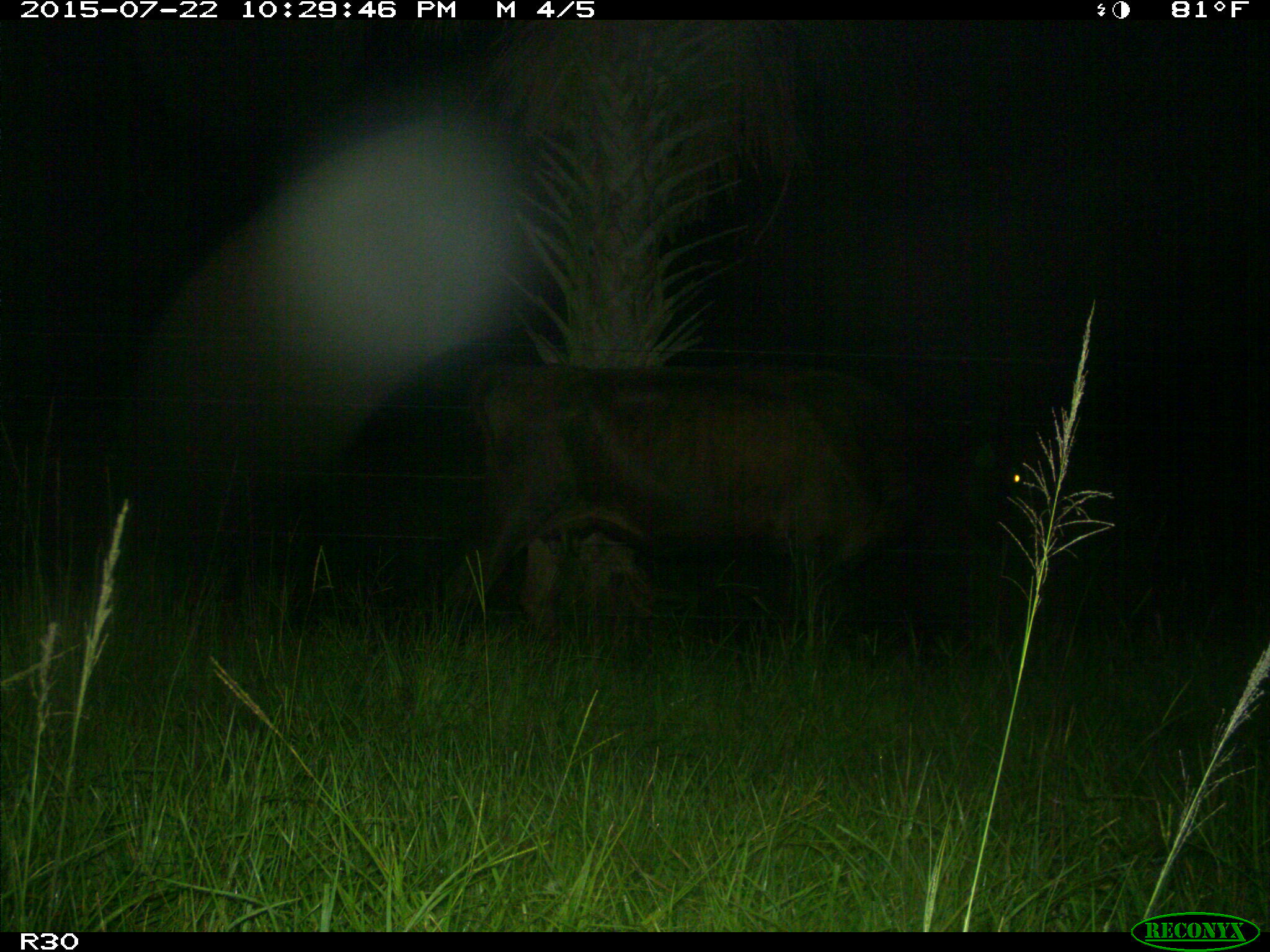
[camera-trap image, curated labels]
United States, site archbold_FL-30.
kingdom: Animalia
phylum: Chordata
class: Mammalia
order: Artiodactyla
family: Bovidae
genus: Bos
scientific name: Bos taurus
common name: domestic cow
Bos taurus (domestic cow).